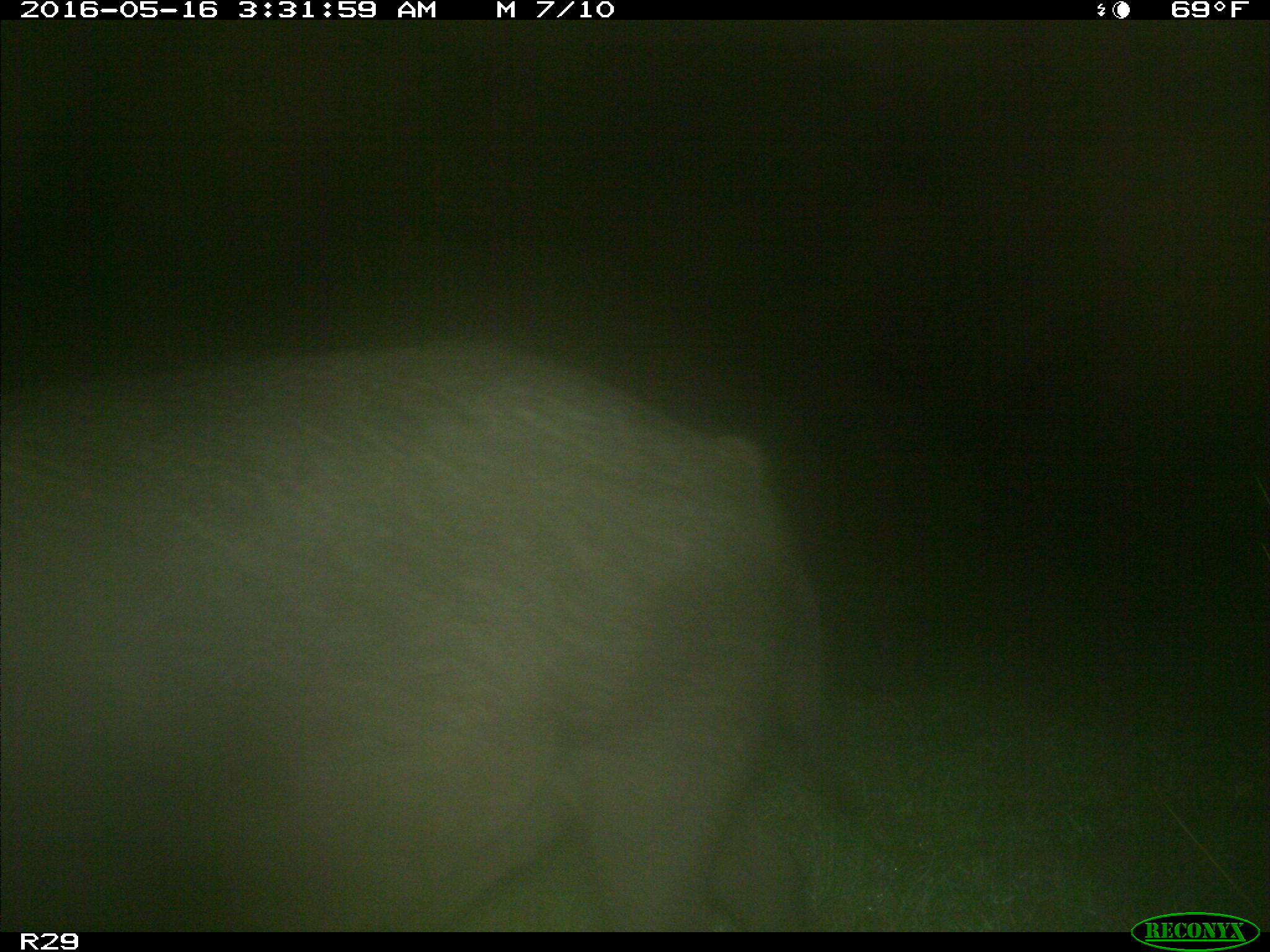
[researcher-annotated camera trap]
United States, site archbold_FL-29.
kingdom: Animalia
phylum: Chordata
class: Mammalia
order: Artiodactyla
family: Suidae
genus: Sus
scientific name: Sus scrofa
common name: wild boar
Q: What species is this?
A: Sus scrofa (wild boar).